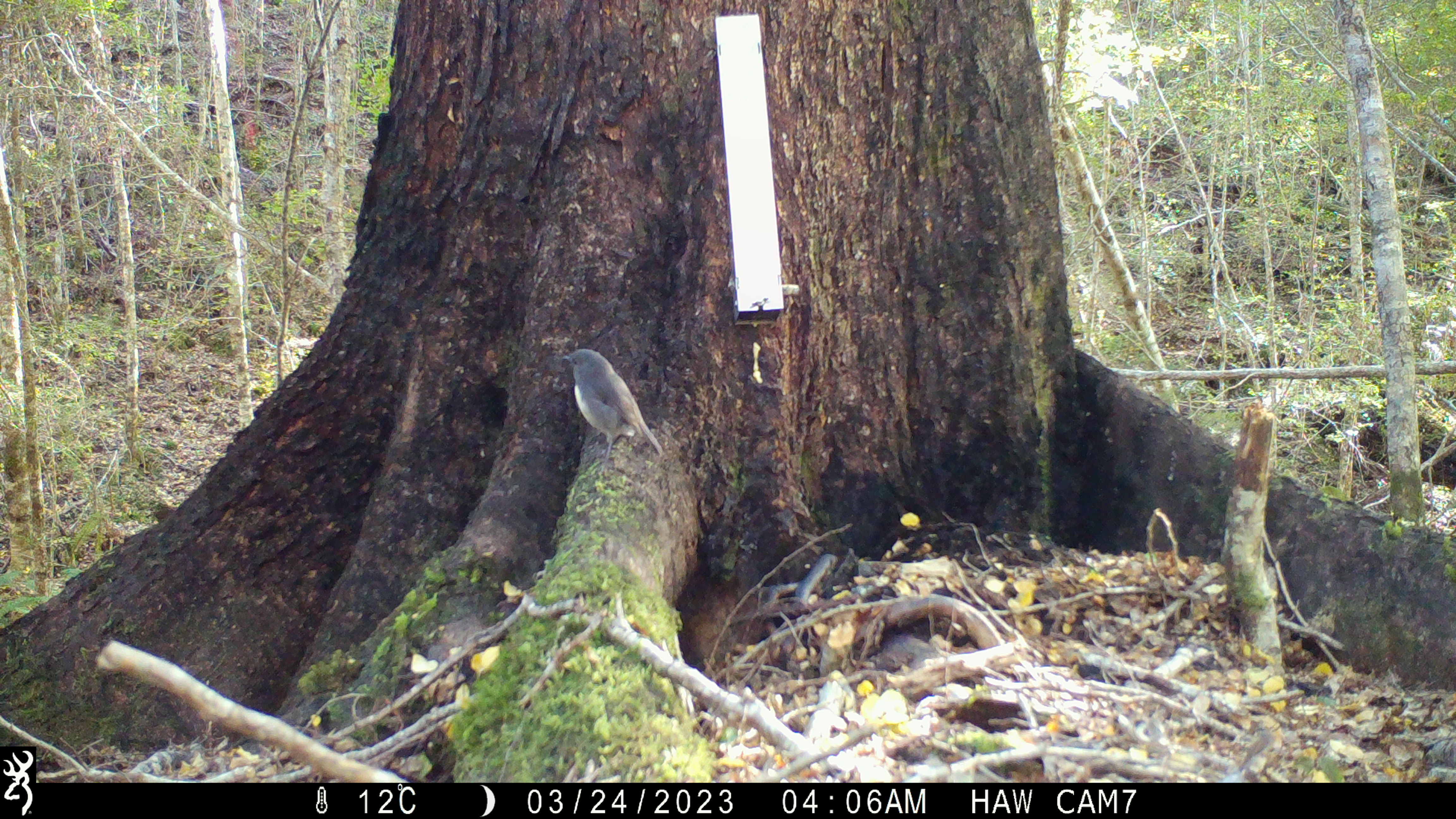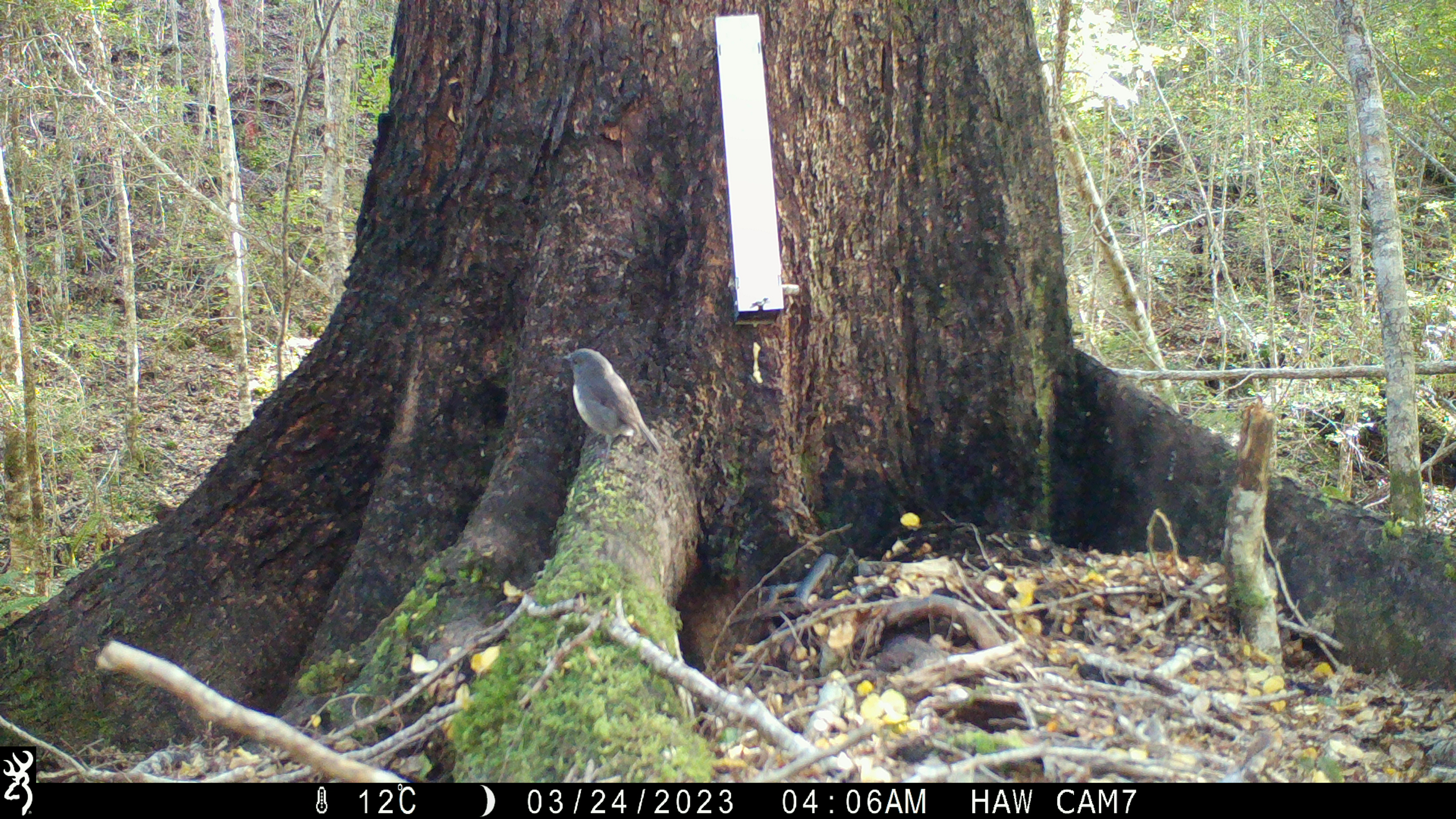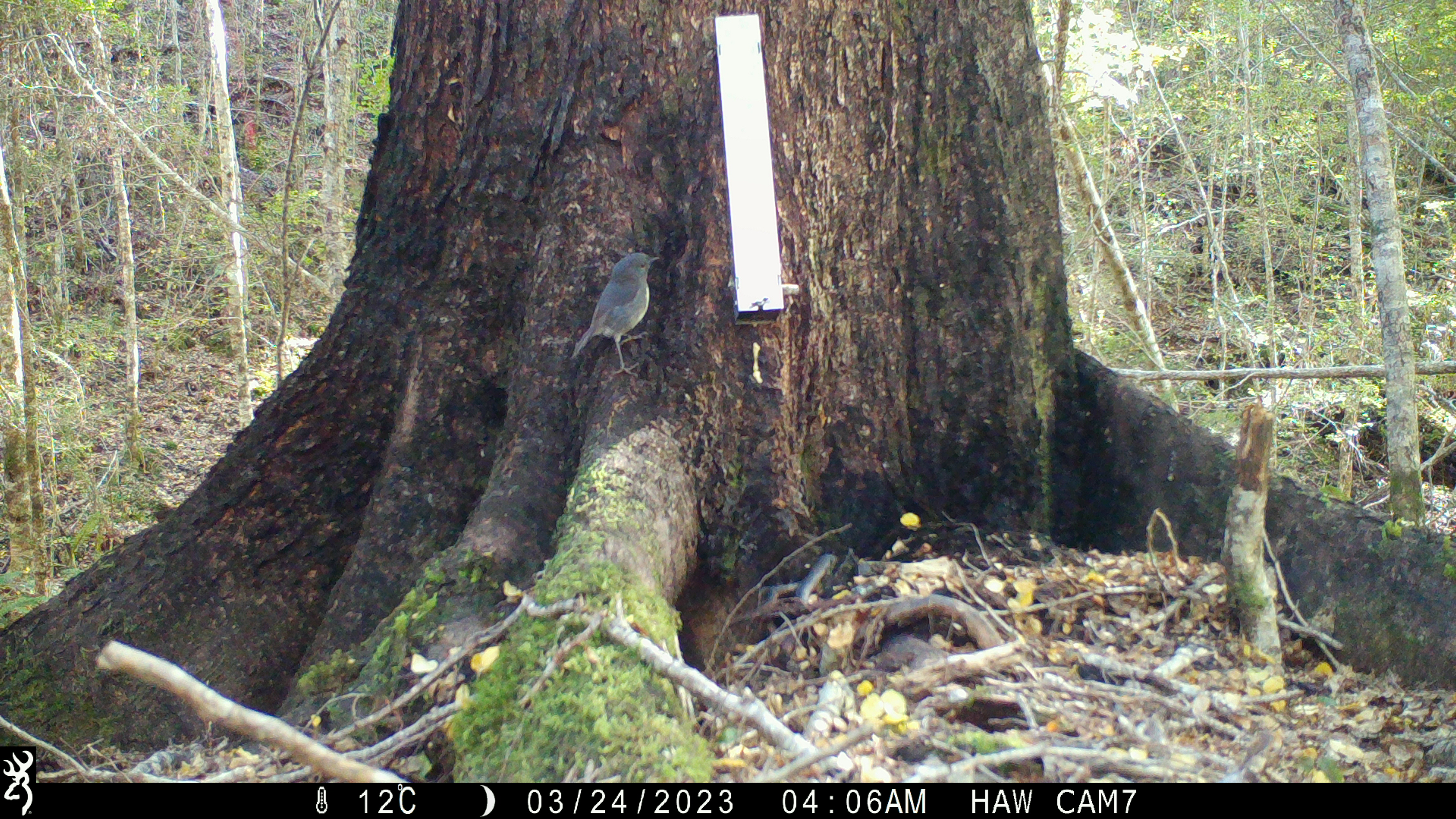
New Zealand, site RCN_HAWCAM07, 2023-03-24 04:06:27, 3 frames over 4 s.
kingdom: Animalia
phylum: Chordata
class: Aves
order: Passeriformes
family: Petroicidae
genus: Petroica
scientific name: Petroica australis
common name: new zealand robin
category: robin